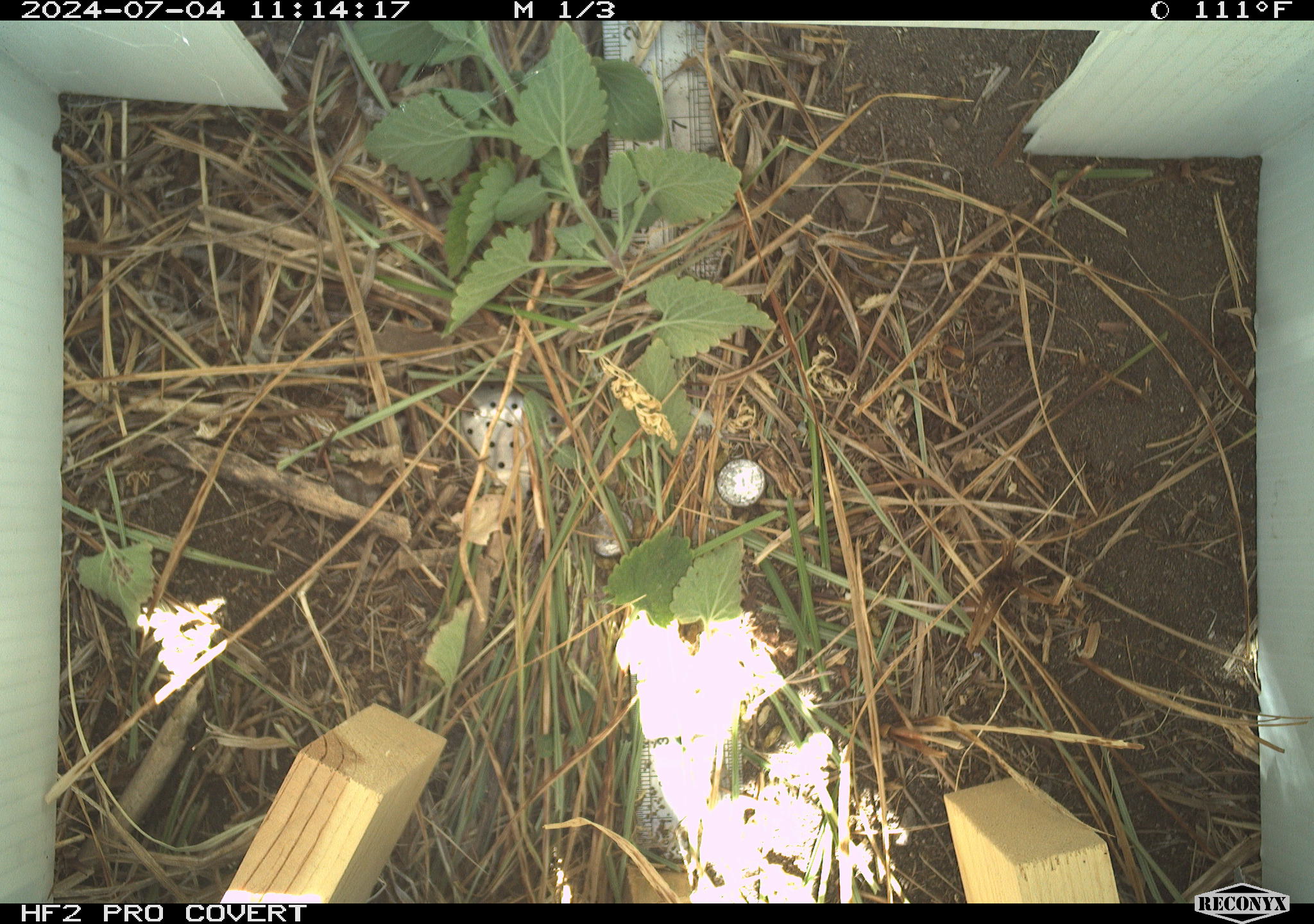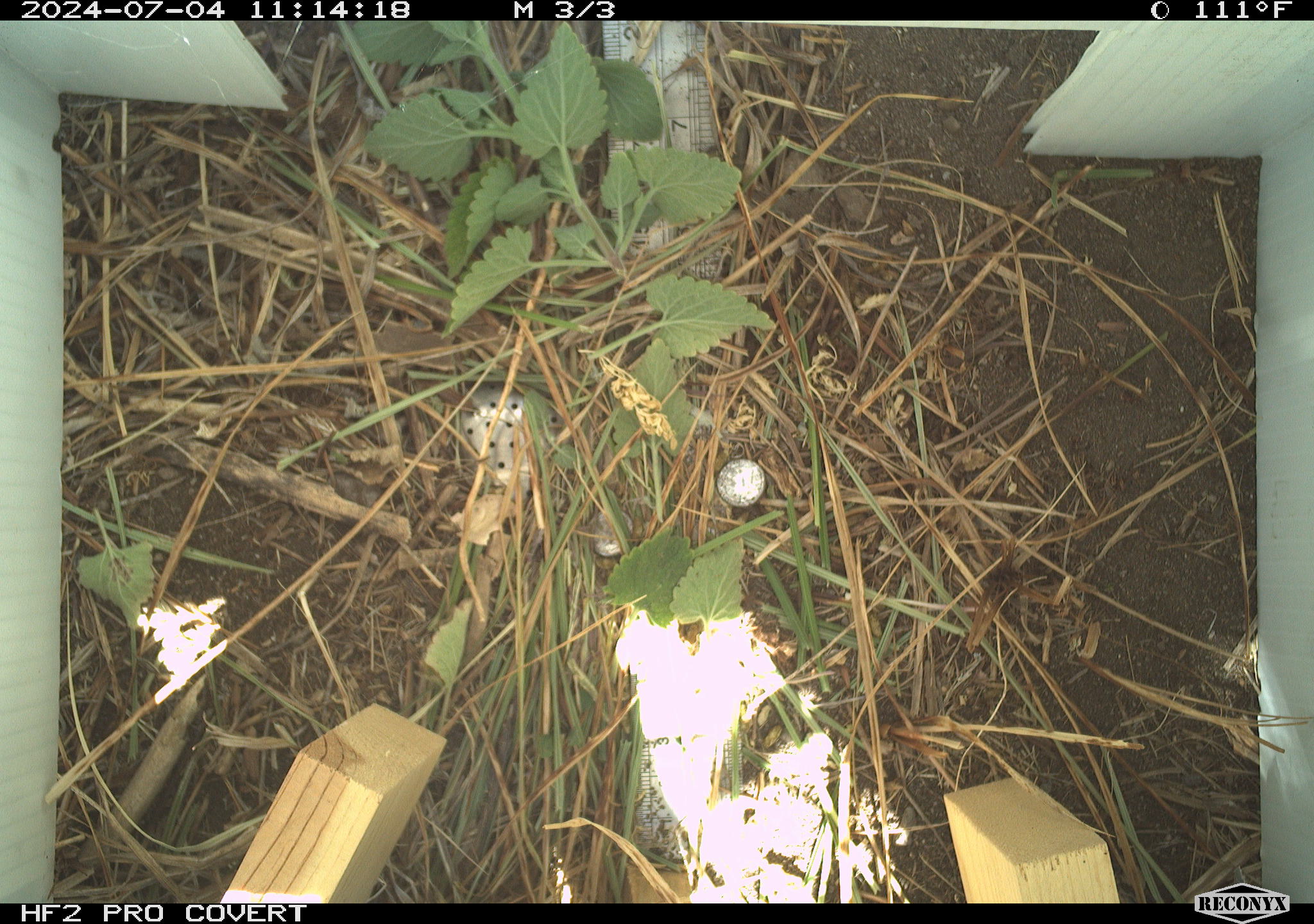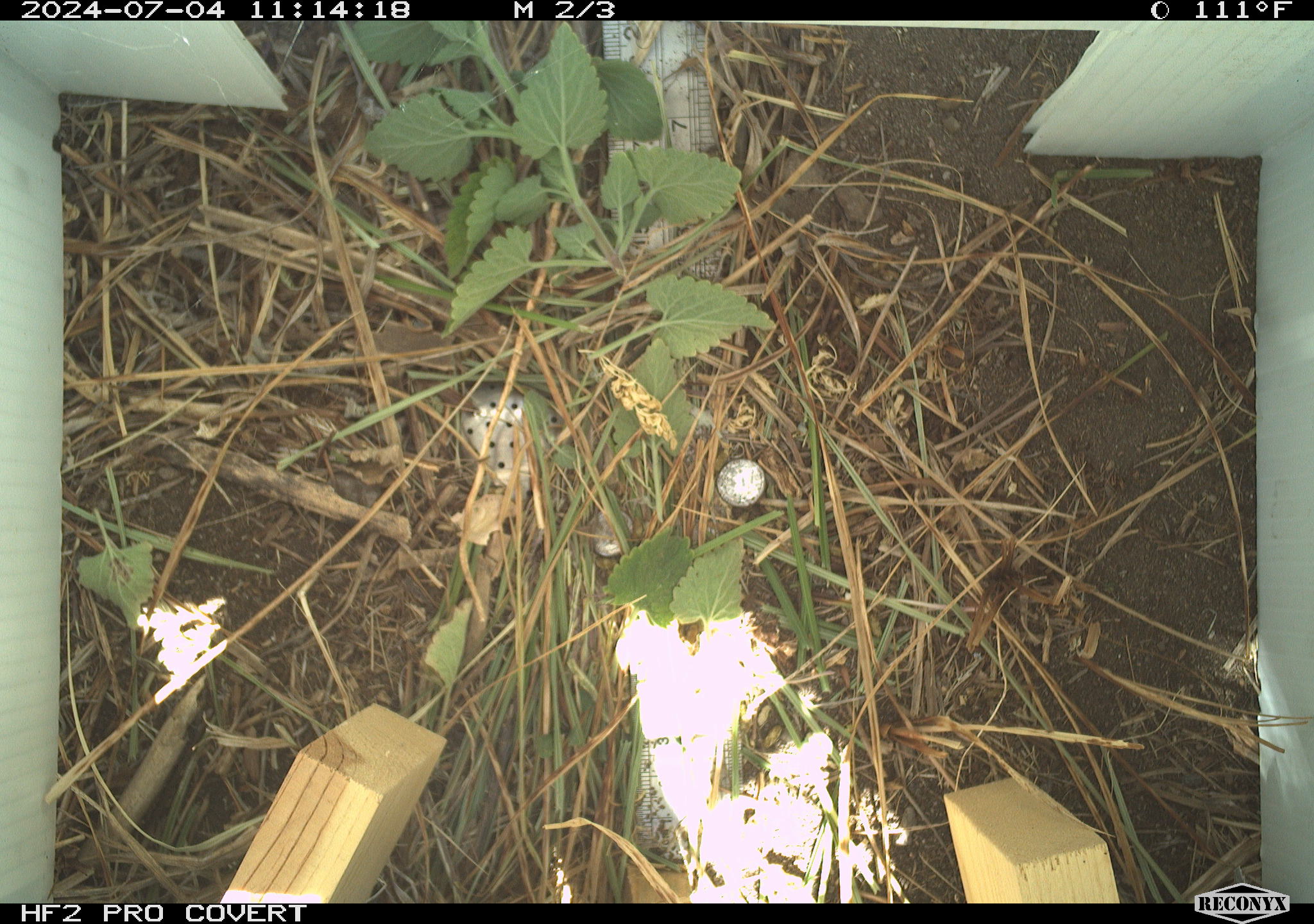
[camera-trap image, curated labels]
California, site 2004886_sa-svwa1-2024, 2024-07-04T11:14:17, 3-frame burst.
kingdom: Animalia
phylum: Arthropoda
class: Malacostraca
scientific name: Malacostraca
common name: amphipods, crabs, isopods, krill, lobsters and shrimps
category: malacostracan